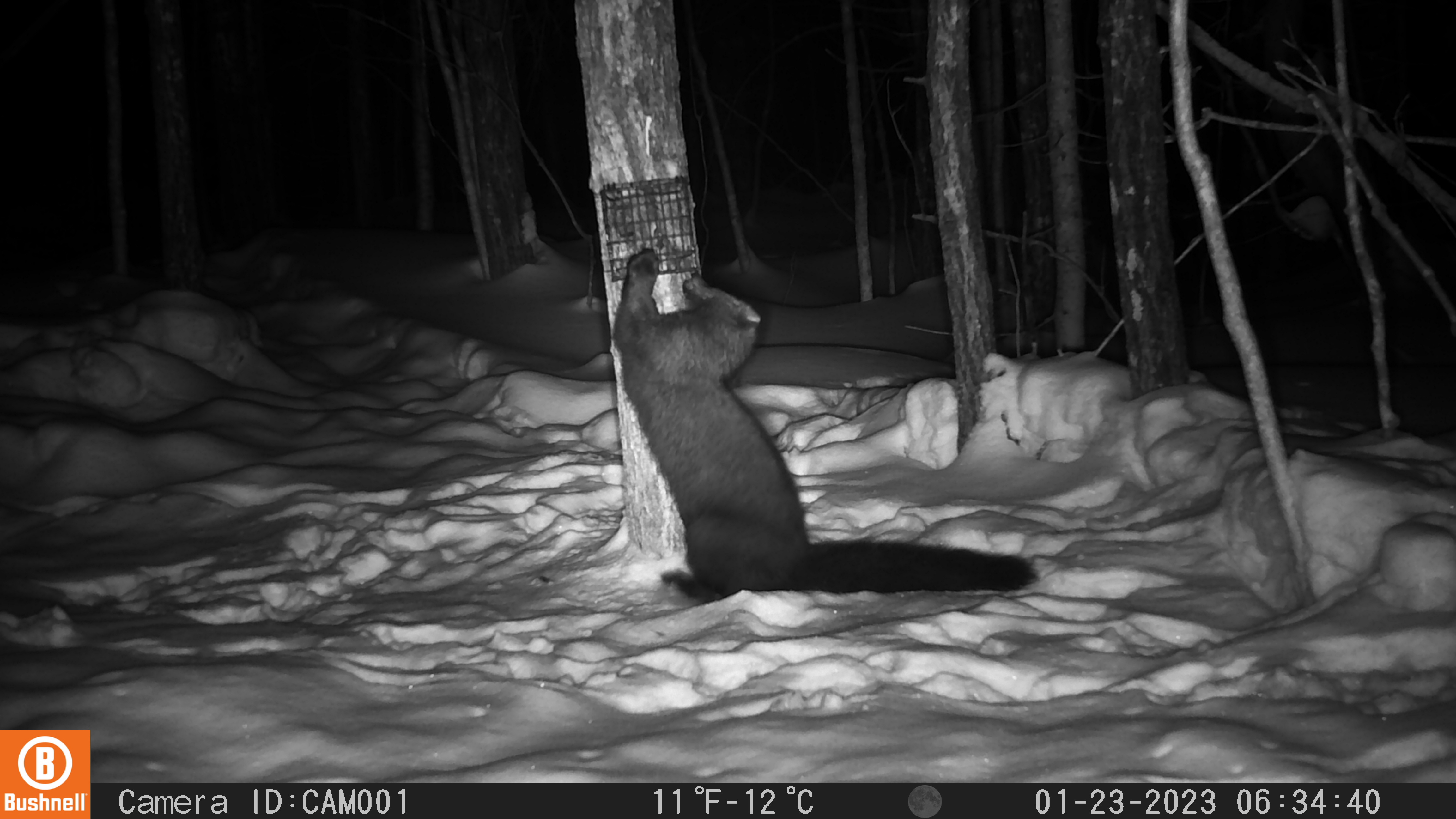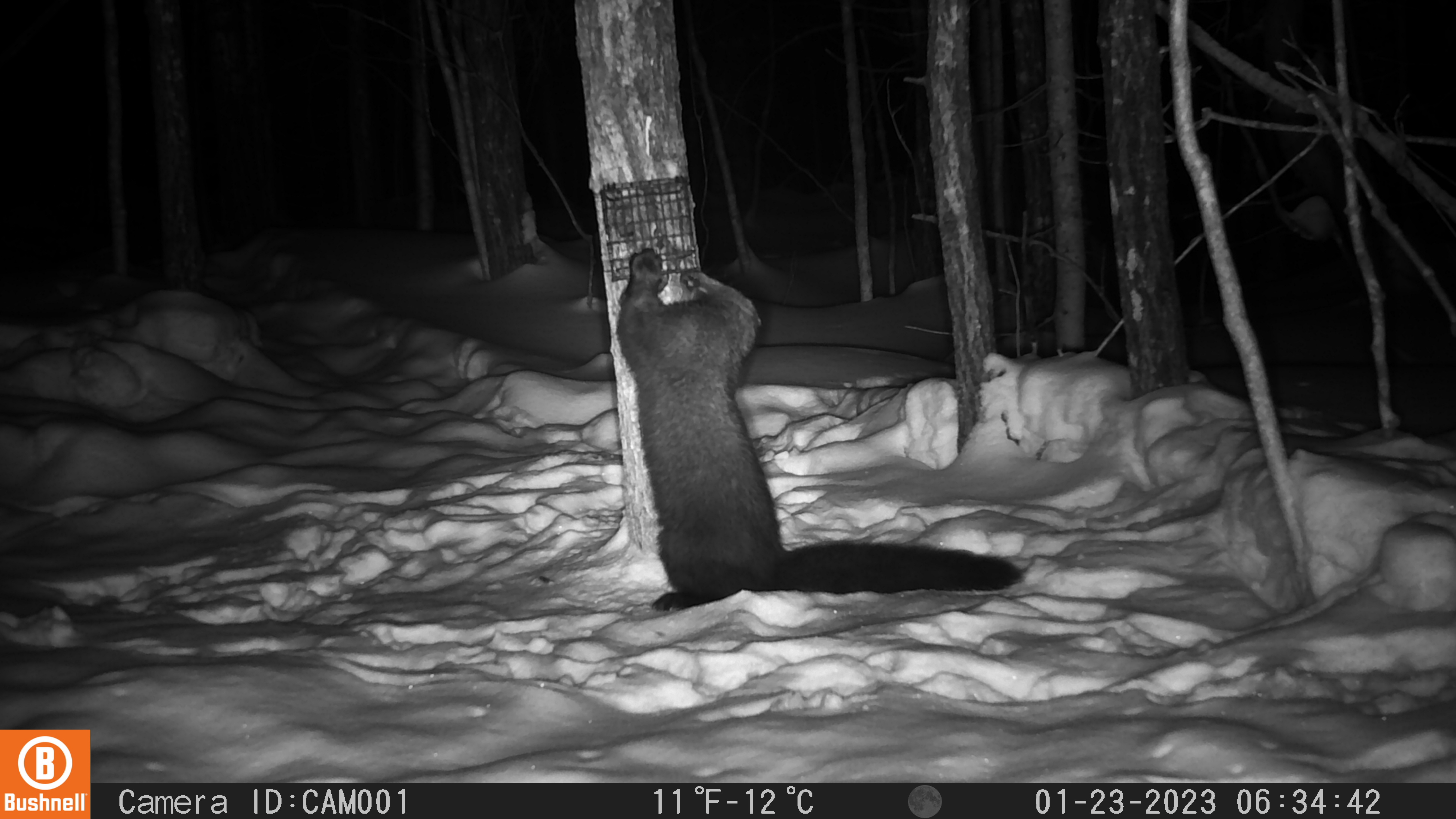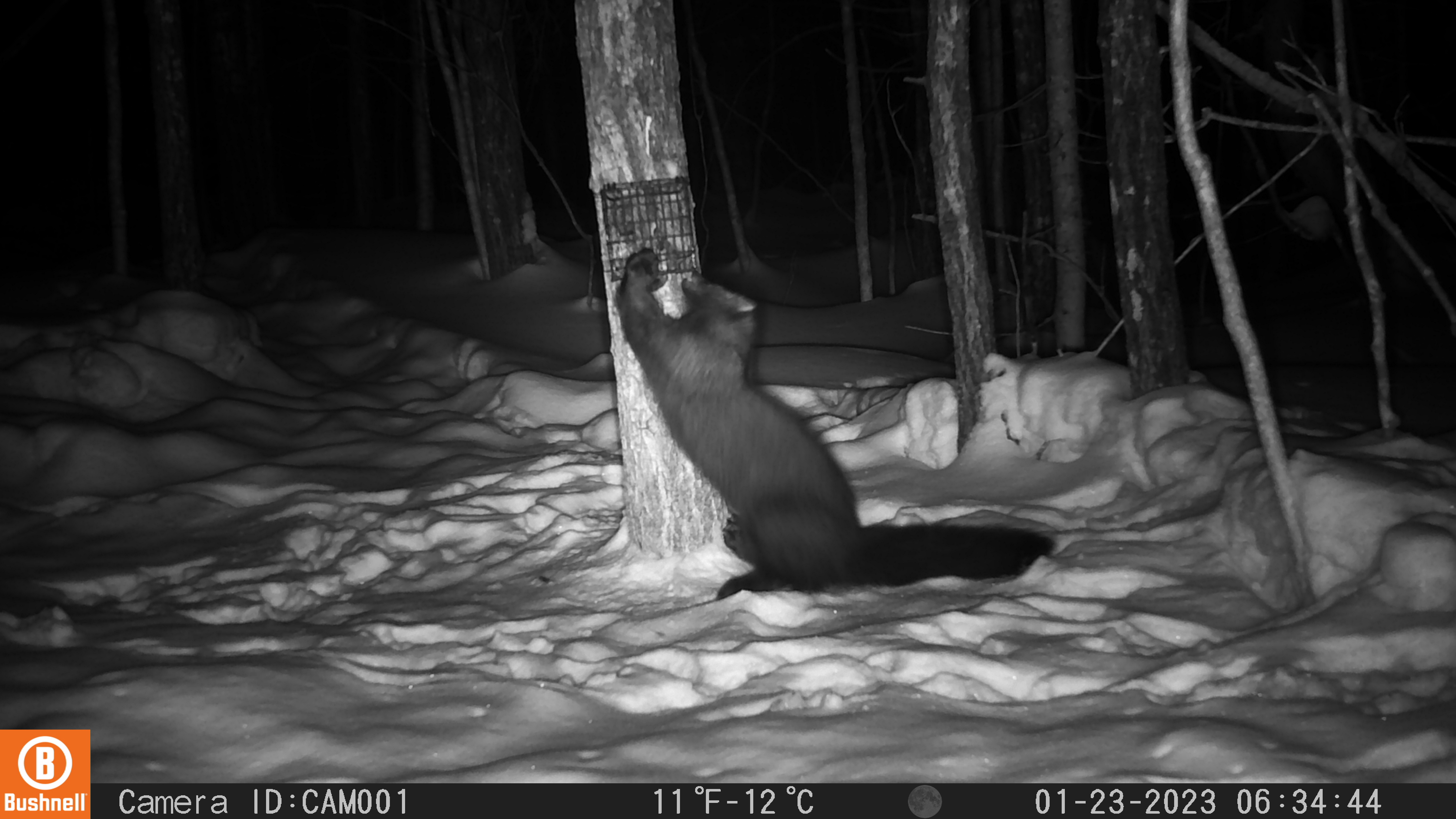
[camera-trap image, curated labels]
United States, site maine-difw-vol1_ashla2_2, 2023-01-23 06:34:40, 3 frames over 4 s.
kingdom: Animalia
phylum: Chordata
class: Mammalia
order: Carnivora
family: Mustelidae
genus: Pekania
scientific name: Pekania pennanti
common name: fisher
Fisher (Pekania pennanti).